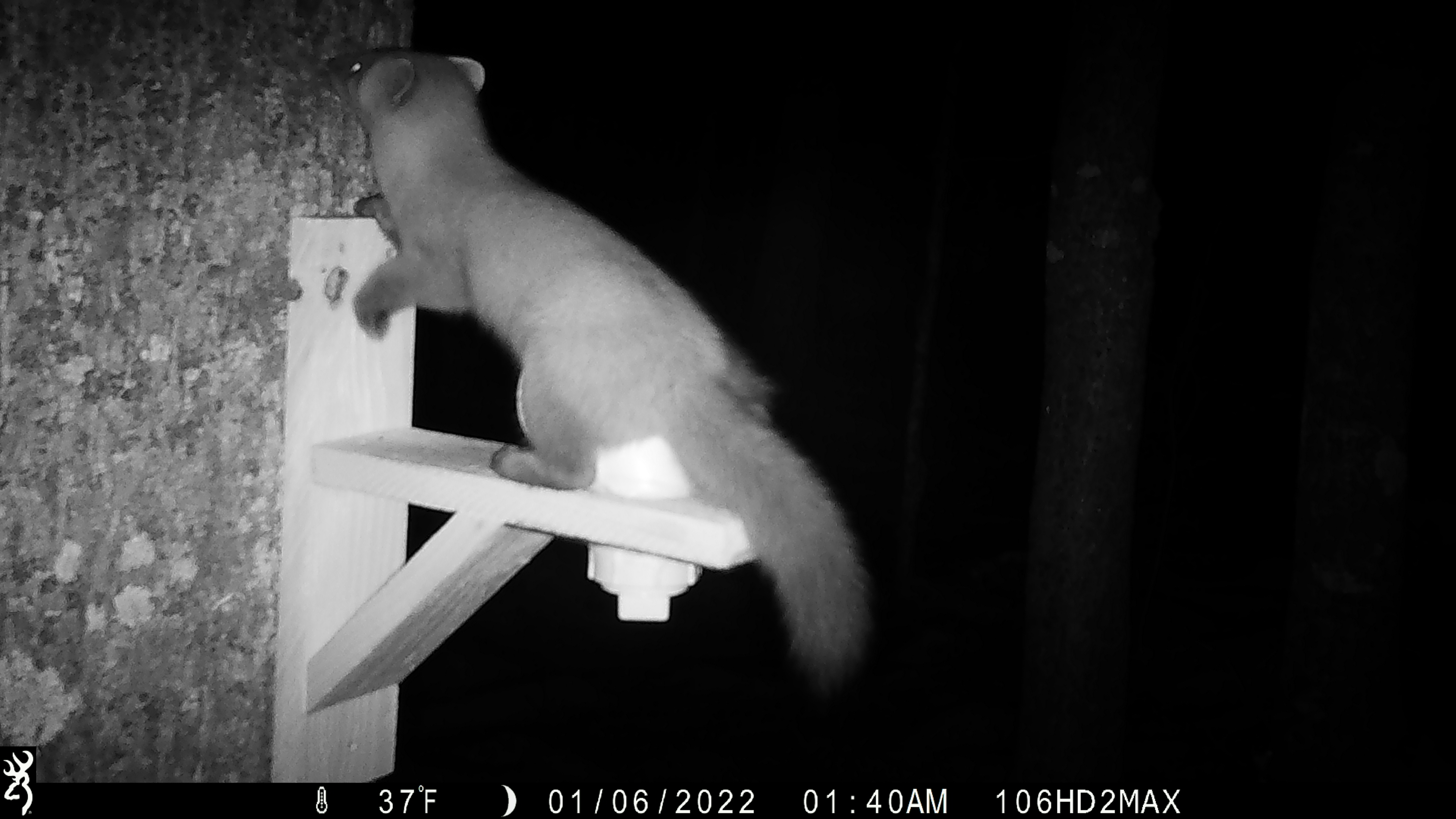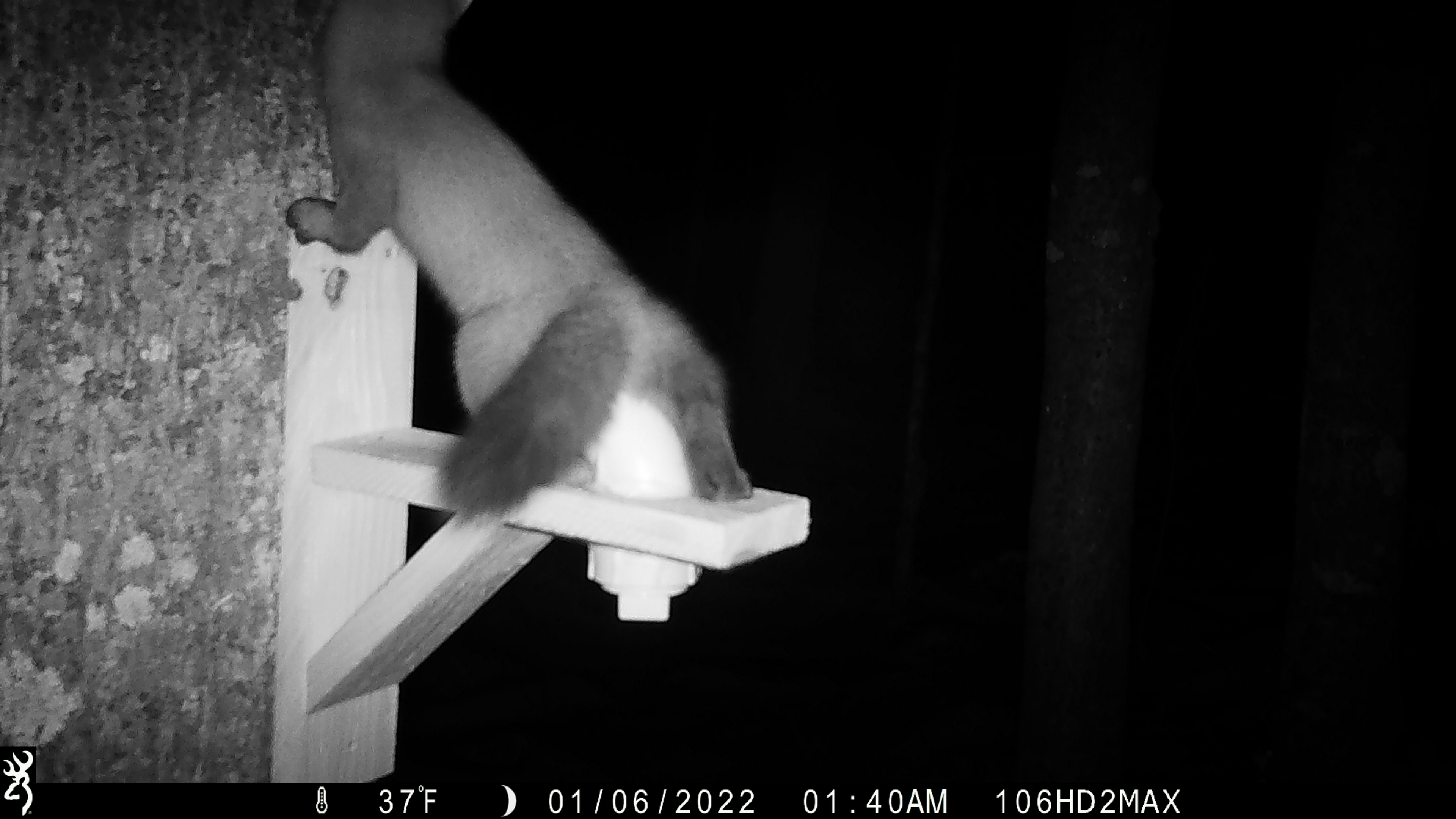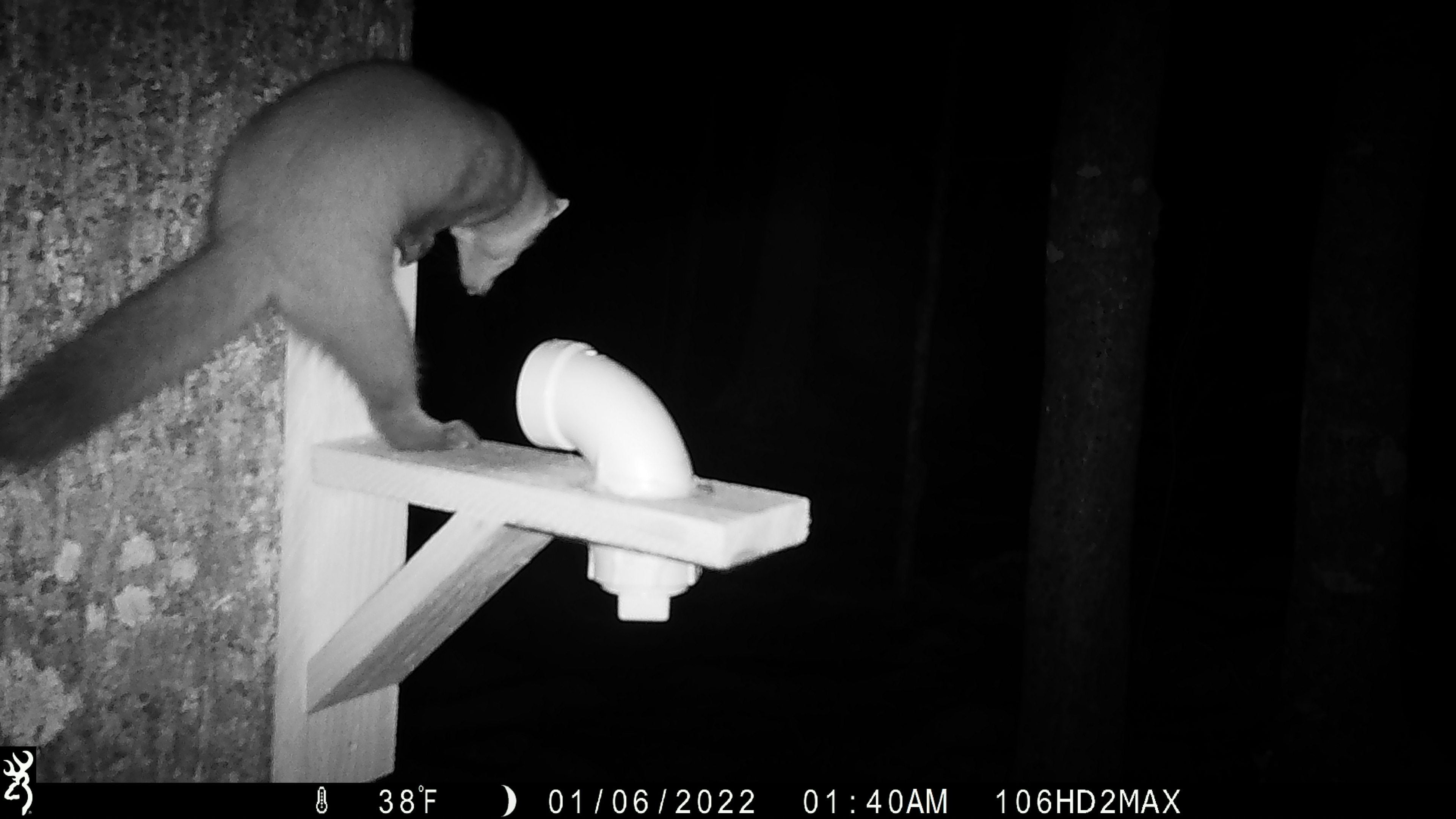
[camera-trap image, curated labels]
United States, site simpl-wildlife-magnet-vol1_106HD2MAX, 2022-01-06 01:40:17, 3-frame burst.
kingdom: Animalia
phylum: Chordata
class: Mammalia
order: Carnivora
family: Mustelidae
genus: Martes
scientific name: Martes americana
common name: american marten